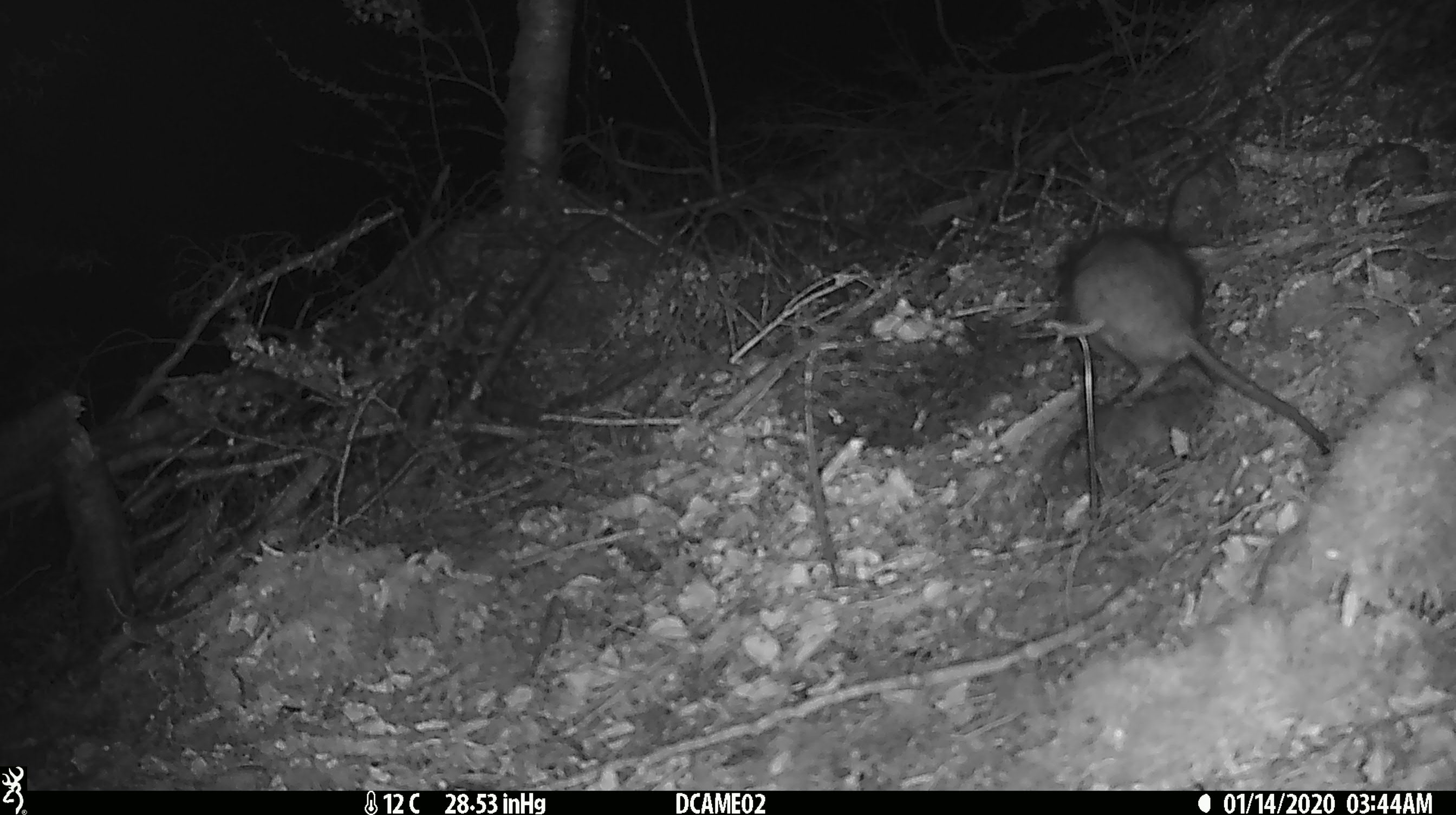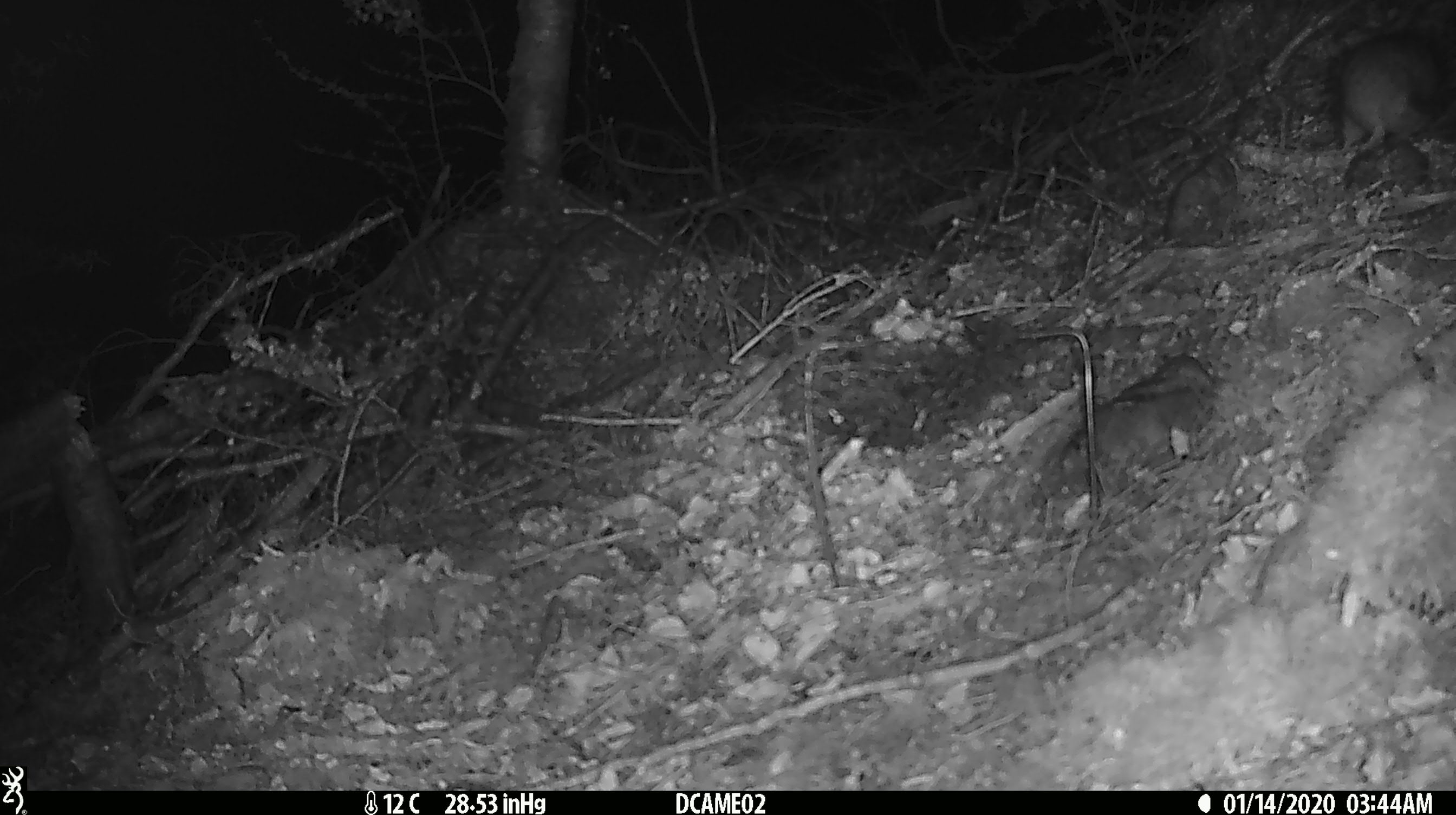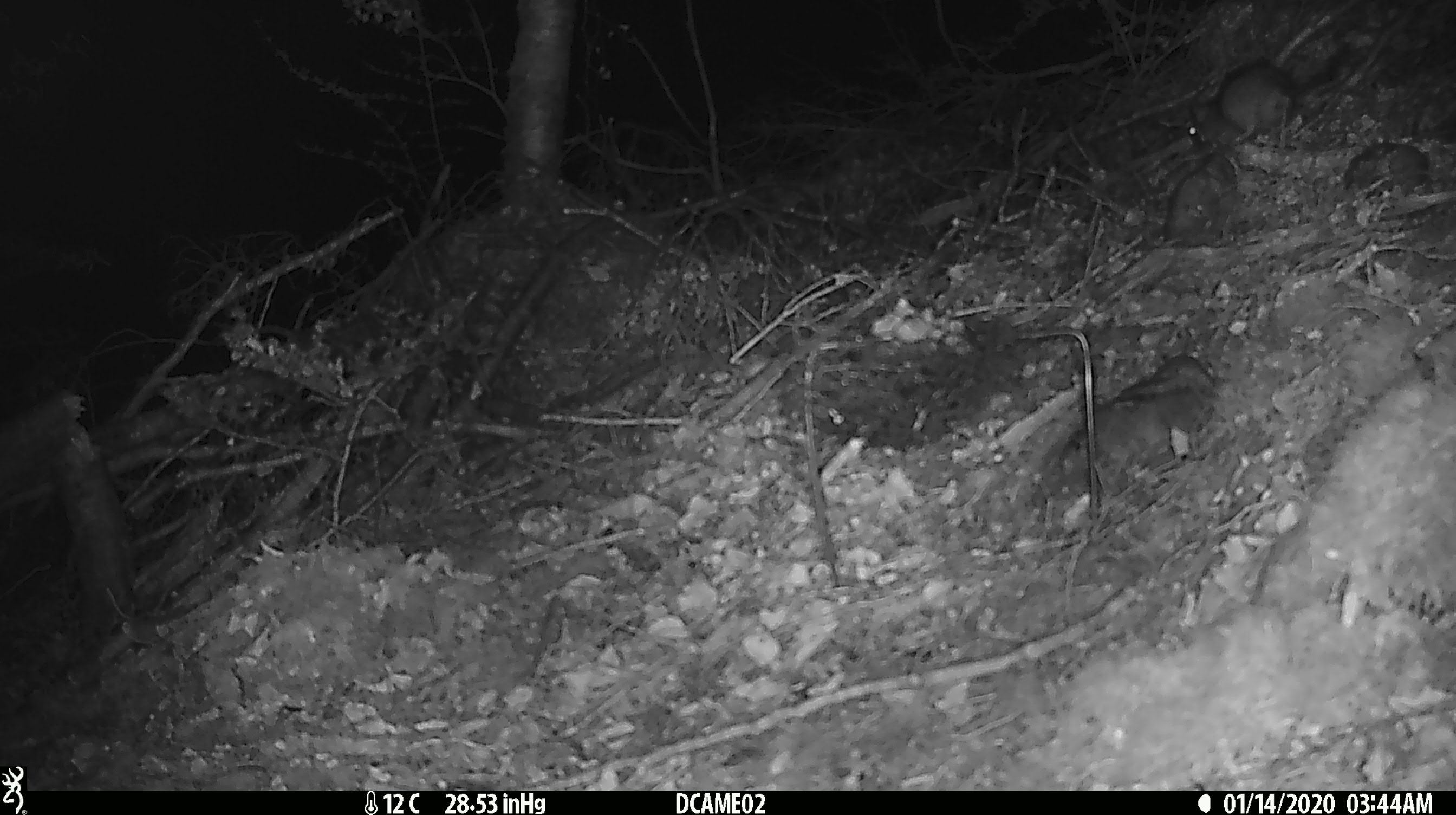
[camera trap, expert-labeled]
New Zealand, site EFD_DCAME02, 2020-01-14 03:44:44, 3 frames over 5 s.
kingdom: Animalia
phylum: Chordata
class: Mammalia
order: Rodentia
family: Muridae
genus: Rattus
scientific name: Rattus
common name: rat